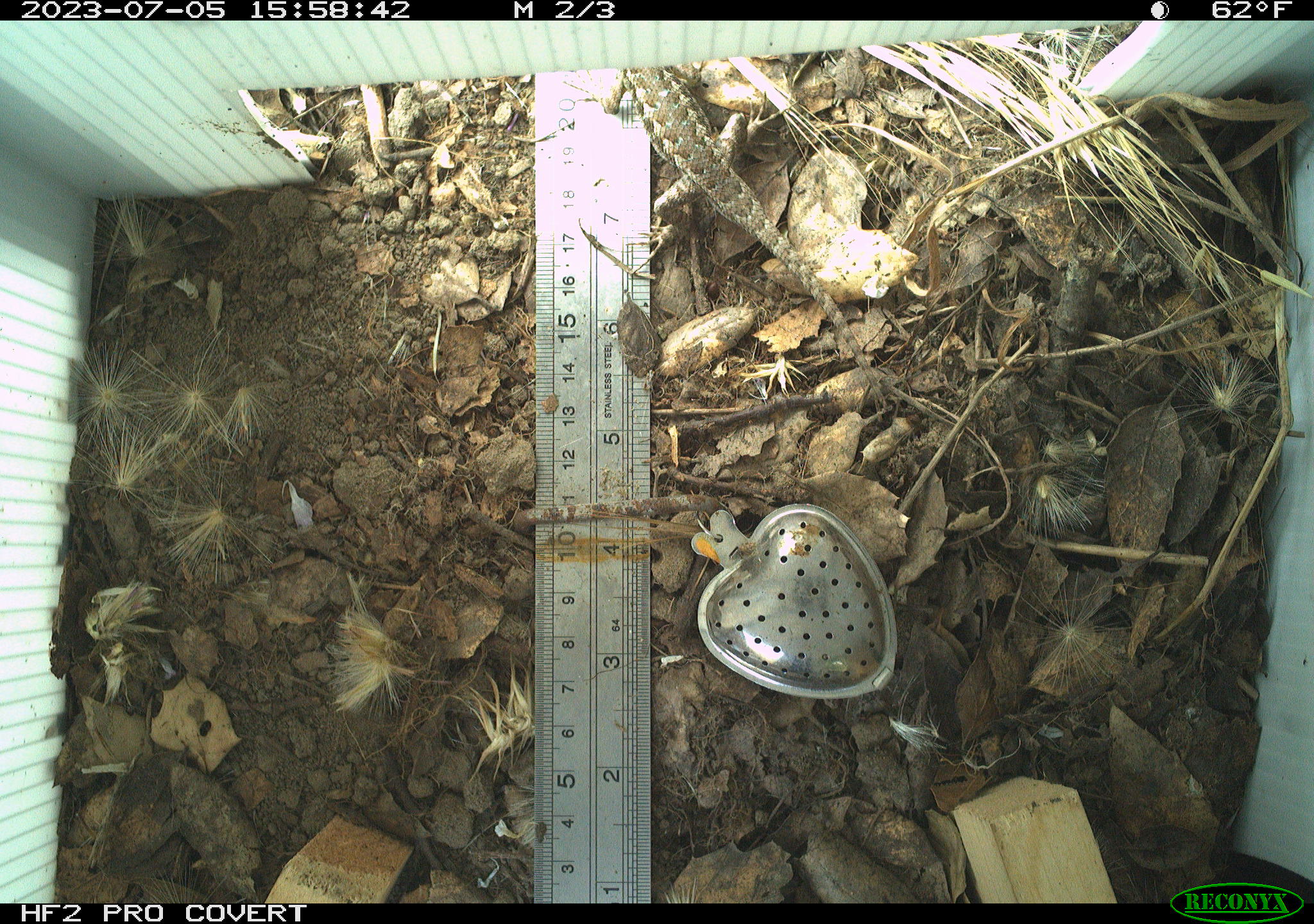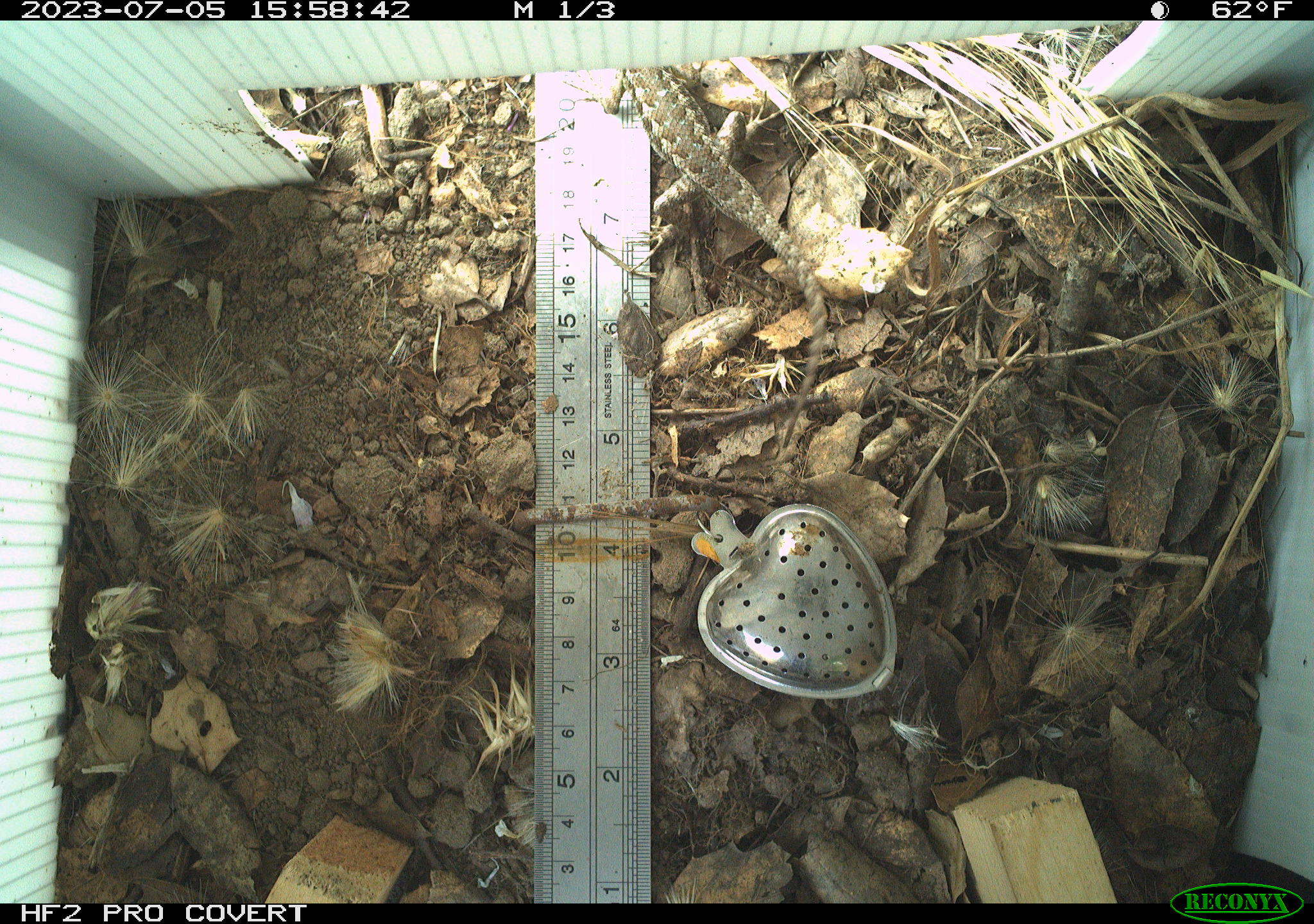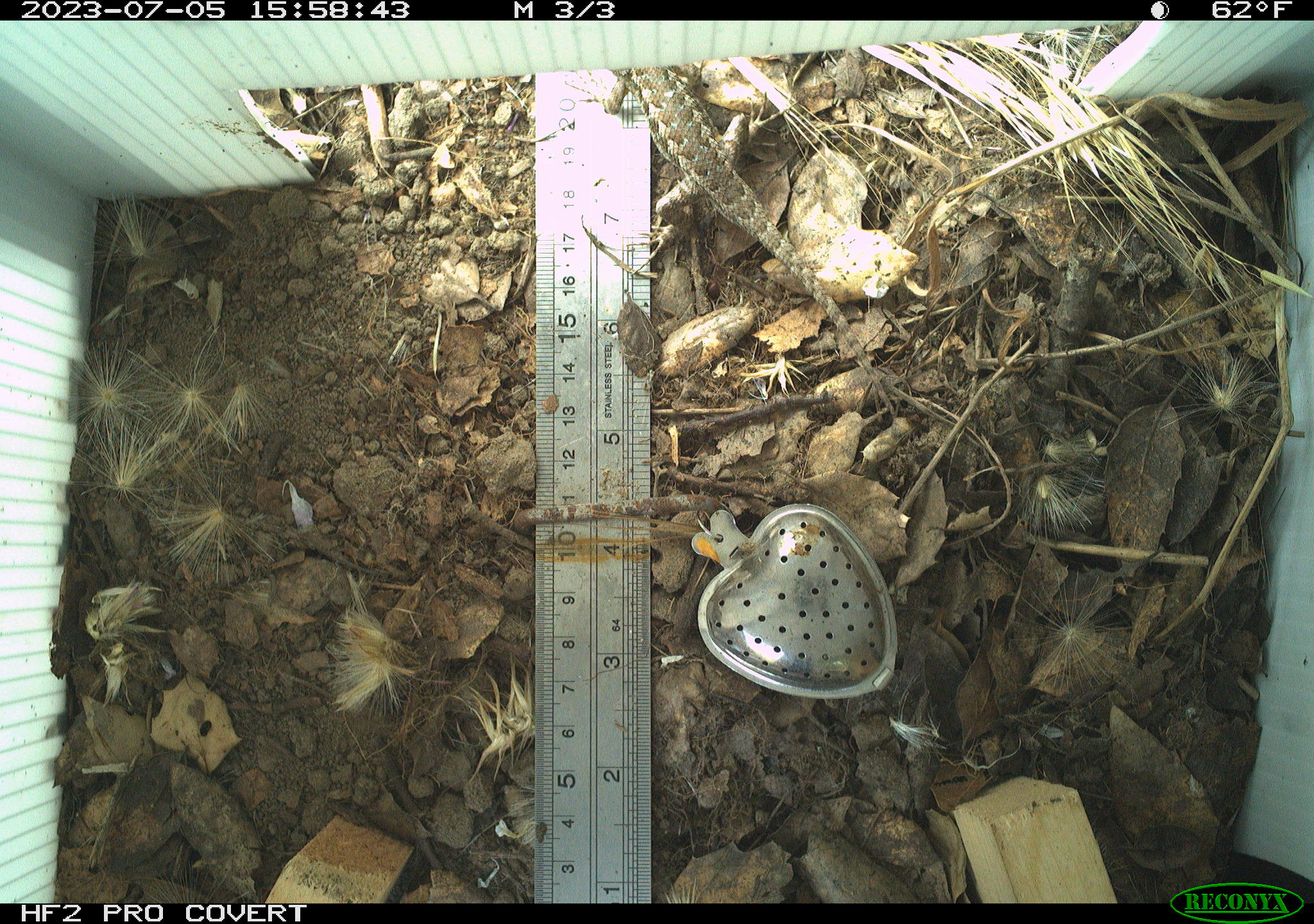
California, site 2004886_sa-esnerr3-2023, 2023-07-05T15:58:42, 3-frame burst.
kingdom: Animalia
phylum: Chordata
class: Reptilia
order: Squamata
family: Phrynosomatidae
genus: Sceloporus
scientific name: Sceloporus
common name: spiny lizards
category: sceloporus species